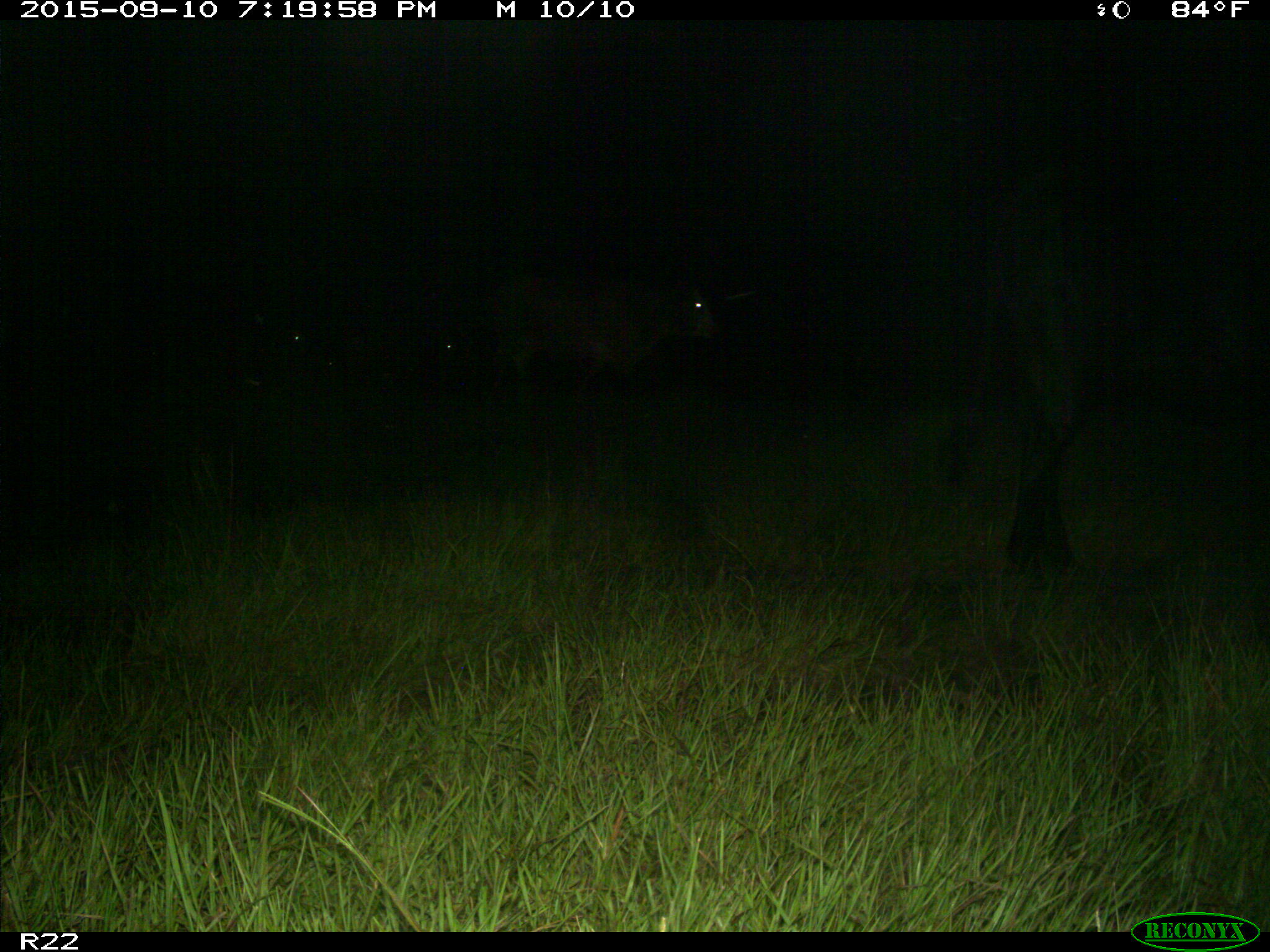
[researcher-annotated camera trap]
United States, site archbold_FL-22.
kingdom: Animalia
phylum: Chordata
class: Mammalia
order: Artiodactyla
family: Bovidae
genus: Bos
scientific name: Bos taurus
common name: domestic cow